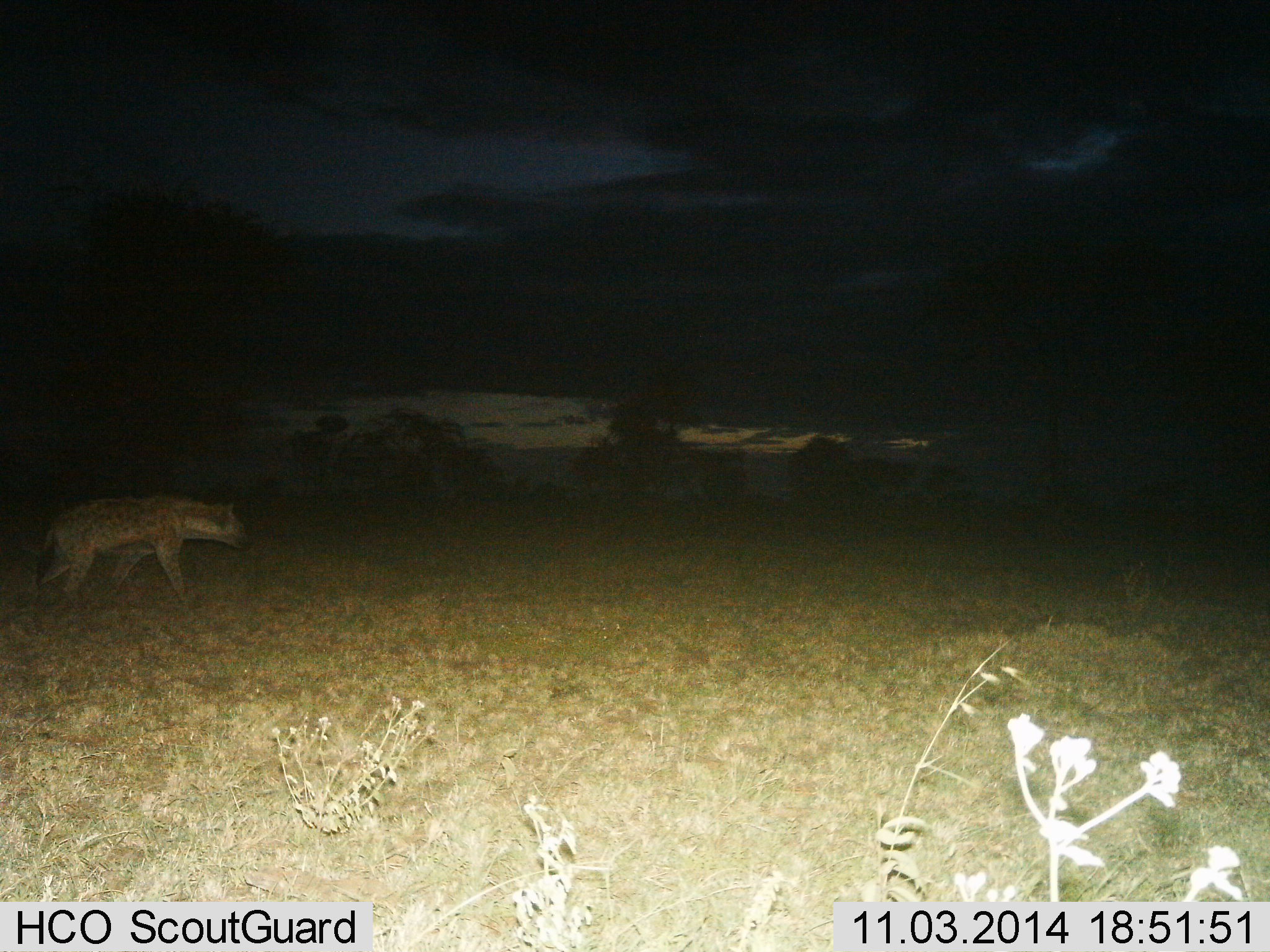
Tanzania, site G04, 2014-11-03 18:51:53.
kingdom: Animalia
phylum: Chordata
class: Mammalia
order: Carnivora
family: Hyaenidae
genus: Crocuta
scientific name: Crocuta crocuta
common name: spotted hyena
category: hyenaspotted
Hyenaspotted (spotted hyena) (Crocuta crocuta), count 1. Behavior (volunteer vote fractions): standing 0%, resting 0%, moving 100%, interacting 0%. Young present (vote fraction): 0%. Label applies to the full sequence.